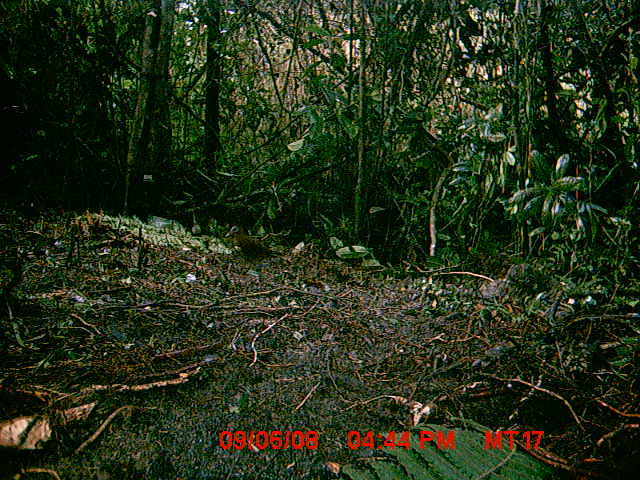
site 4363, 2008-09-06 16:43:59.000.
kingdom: Animalia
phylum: Chordata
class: Aves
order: Gruiformes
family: Sarothruridae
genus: Mentocrex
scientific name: Mentocrex kioloides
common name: madagascar wood rail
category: canirallus kioloides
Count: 1.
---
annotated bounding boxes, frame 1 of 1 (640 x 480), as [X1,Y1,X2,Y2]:
canirallus kioloides: [224,225,276,271]